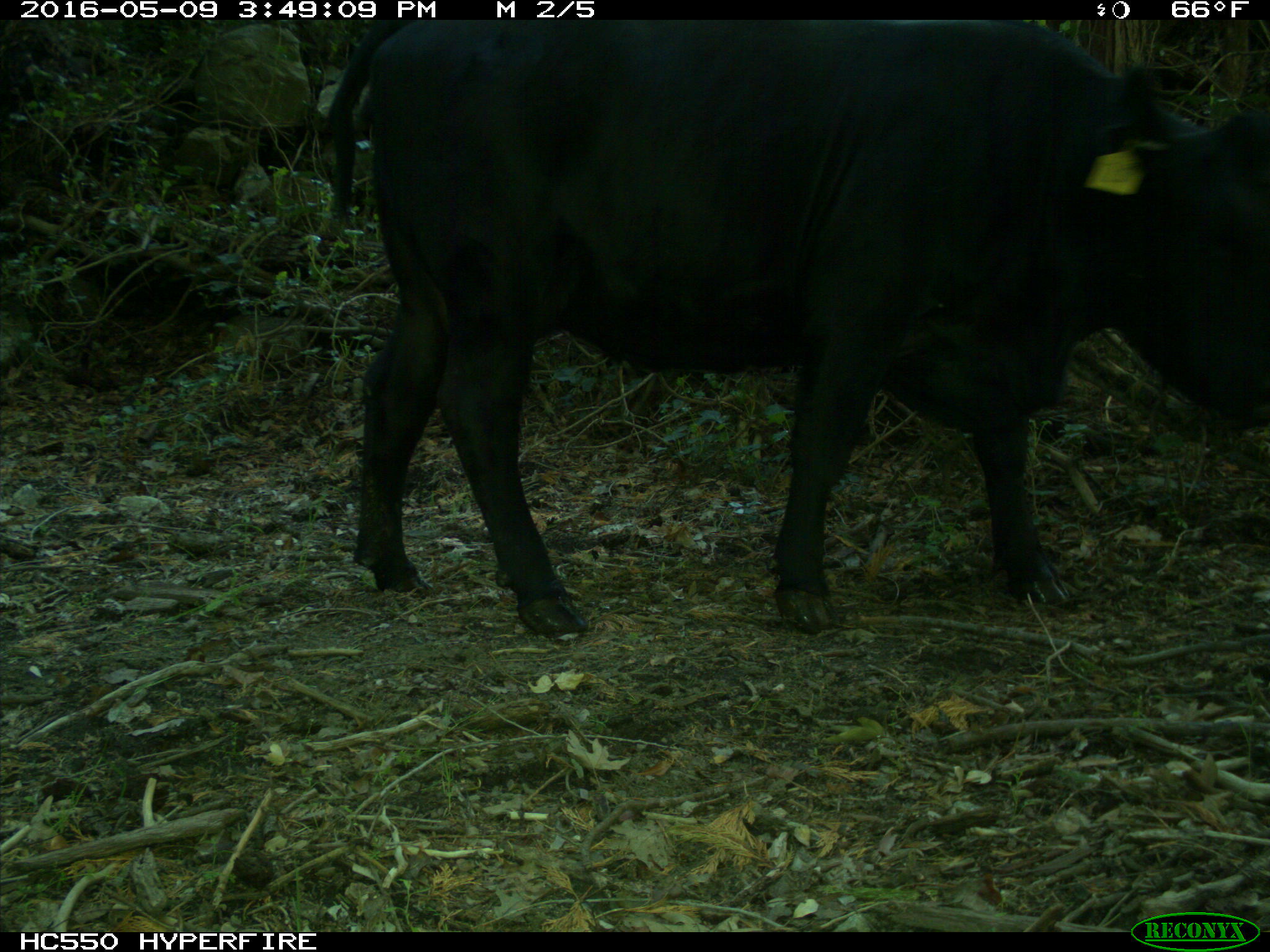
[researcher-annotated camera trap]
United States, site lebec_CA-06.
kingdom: Animalia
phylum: Chordata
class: Mammalia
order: Artiodactyla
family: Bovidae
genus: Bos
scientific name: Bos taurus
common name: domestic cow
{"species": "Bos taurus (domestic cow)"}